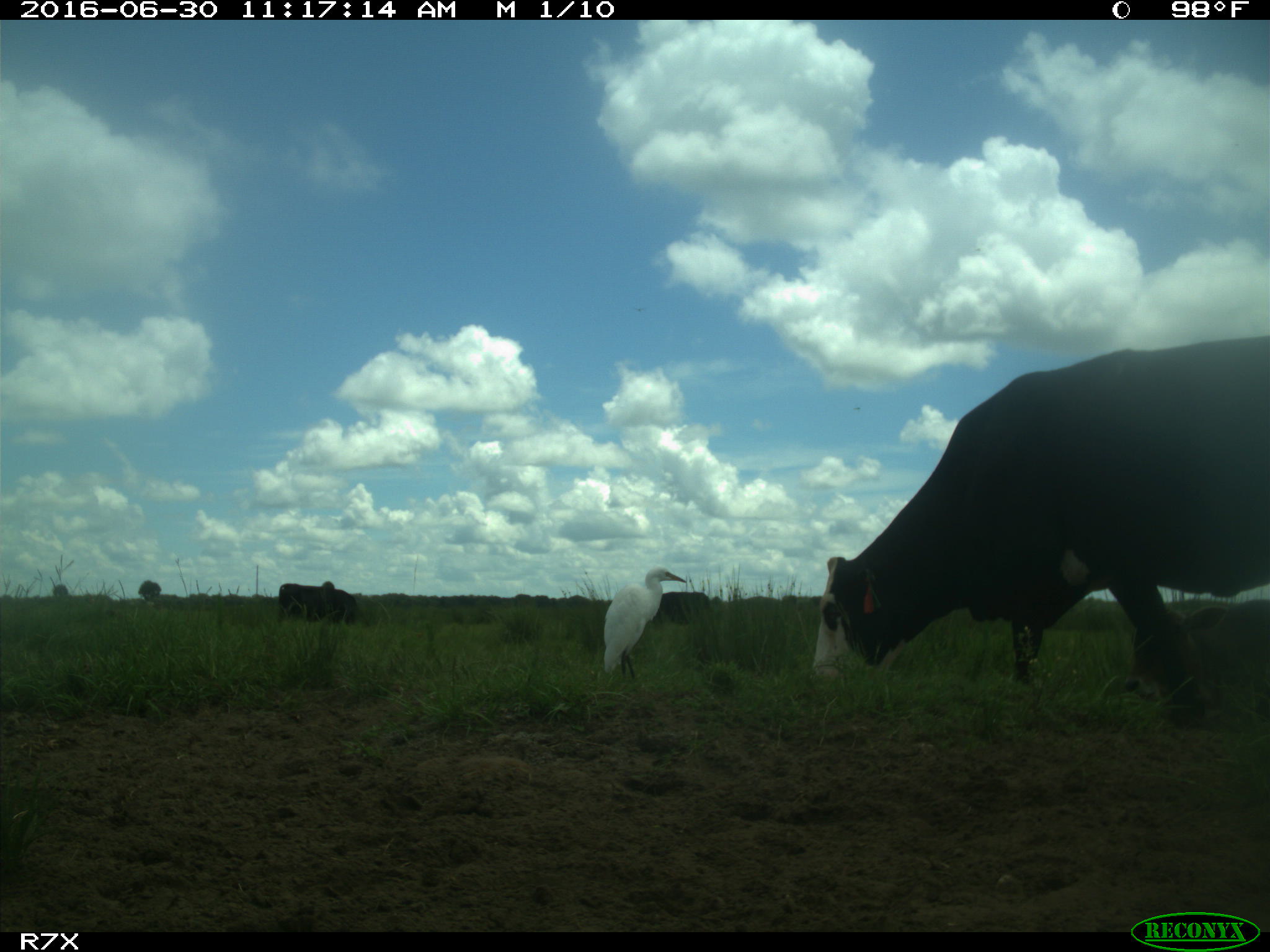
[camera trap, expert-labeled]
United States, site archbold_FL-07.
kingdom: Animalia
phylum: Chordata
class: Mammalia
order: Artiodactyla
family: Bovidae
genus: Bos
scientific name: Bos taurus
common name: domestic cow